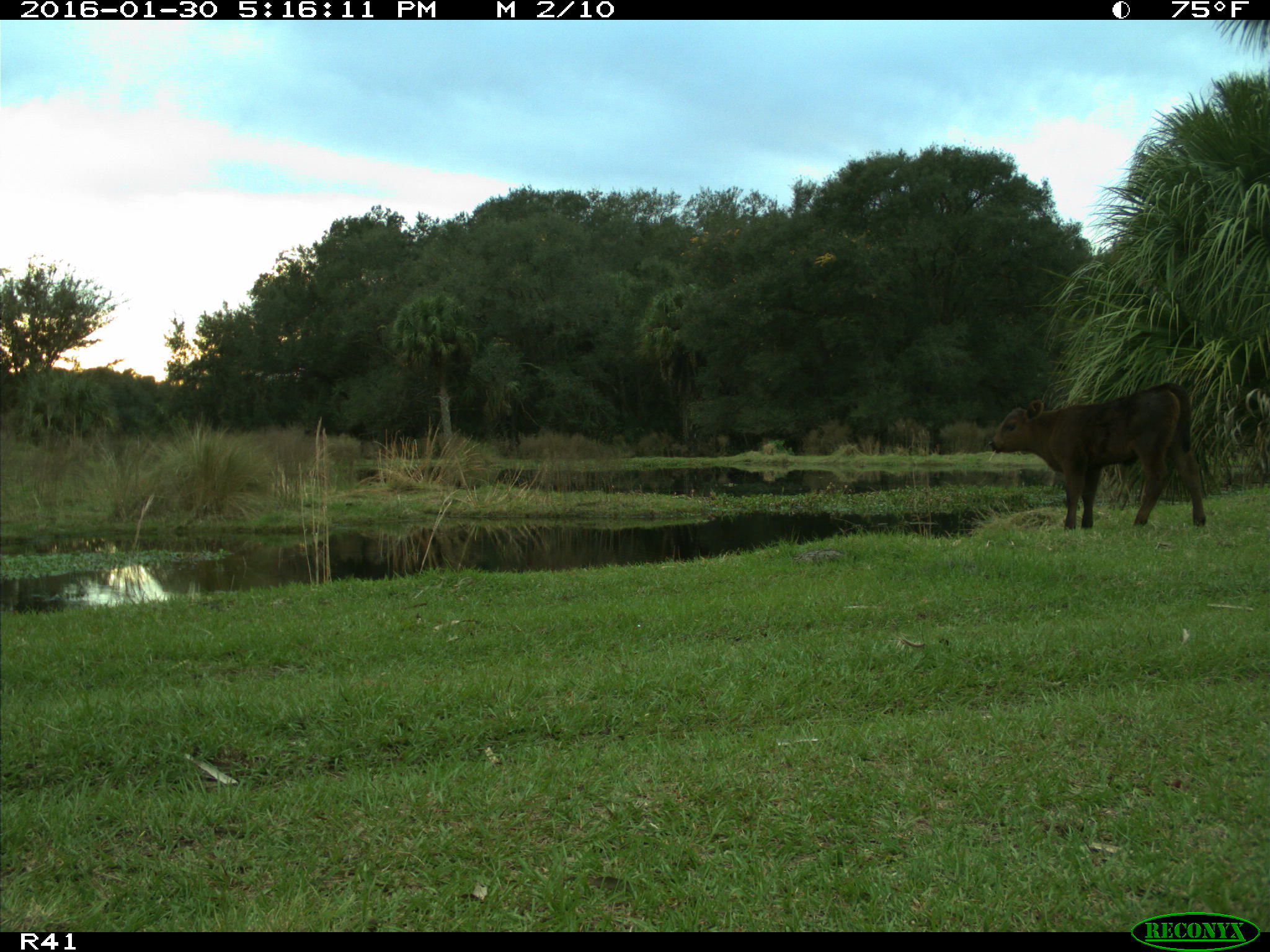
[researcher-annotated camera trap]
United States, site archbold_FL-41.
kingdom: Animalia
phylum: Chordata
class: Mammalia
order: Artiodactyla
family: Bovidae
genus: Bos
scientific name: Bos taurus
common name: domestic cow